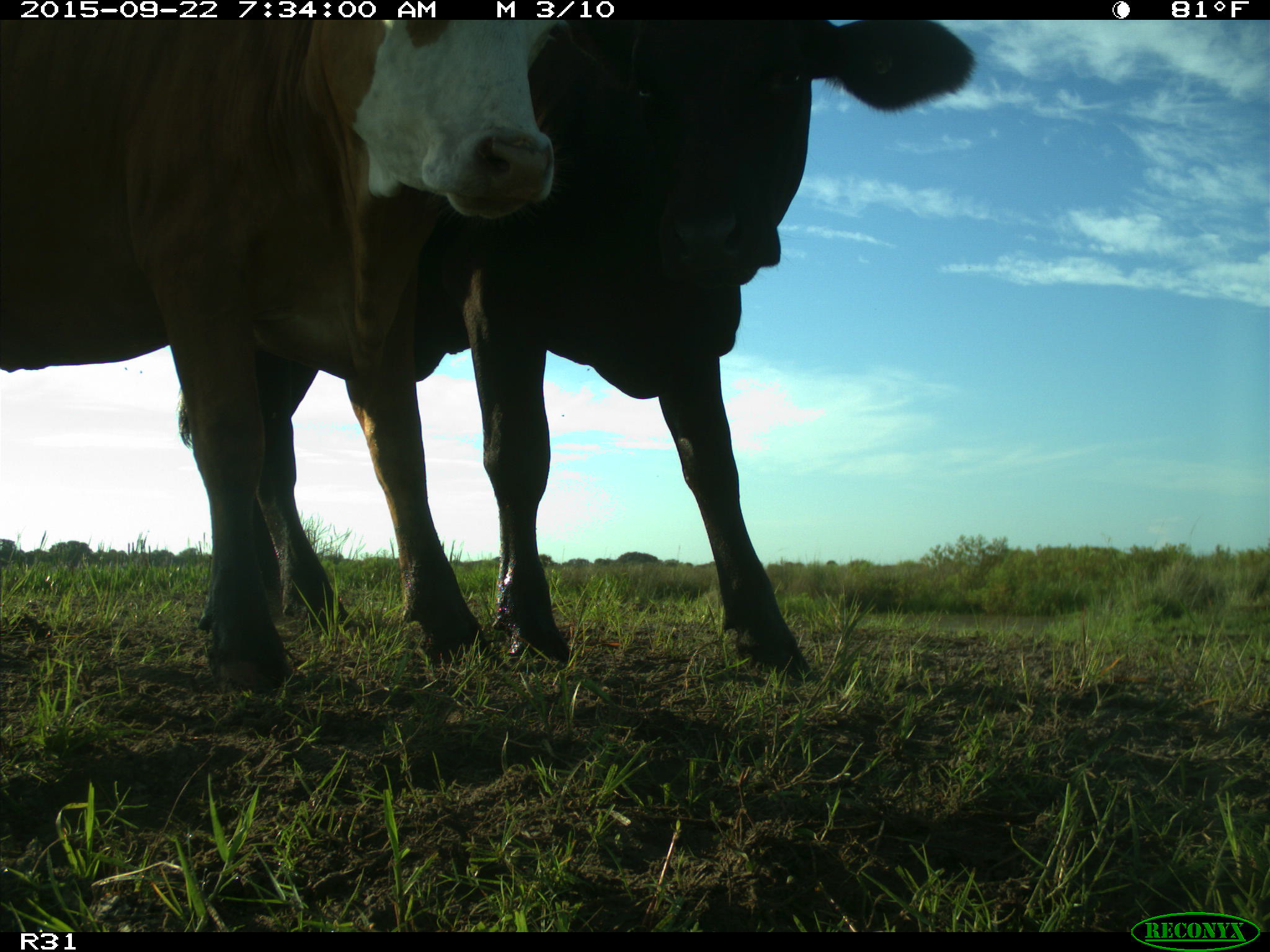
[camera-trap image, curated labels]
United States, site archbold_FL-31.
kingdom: Animalia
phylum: Chordata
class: Mammalia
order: Artiodactyla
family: Bovidae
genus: Bos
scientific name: Bos taurus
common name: domestic cow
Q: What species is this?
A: Bos taurus (domestic cow).